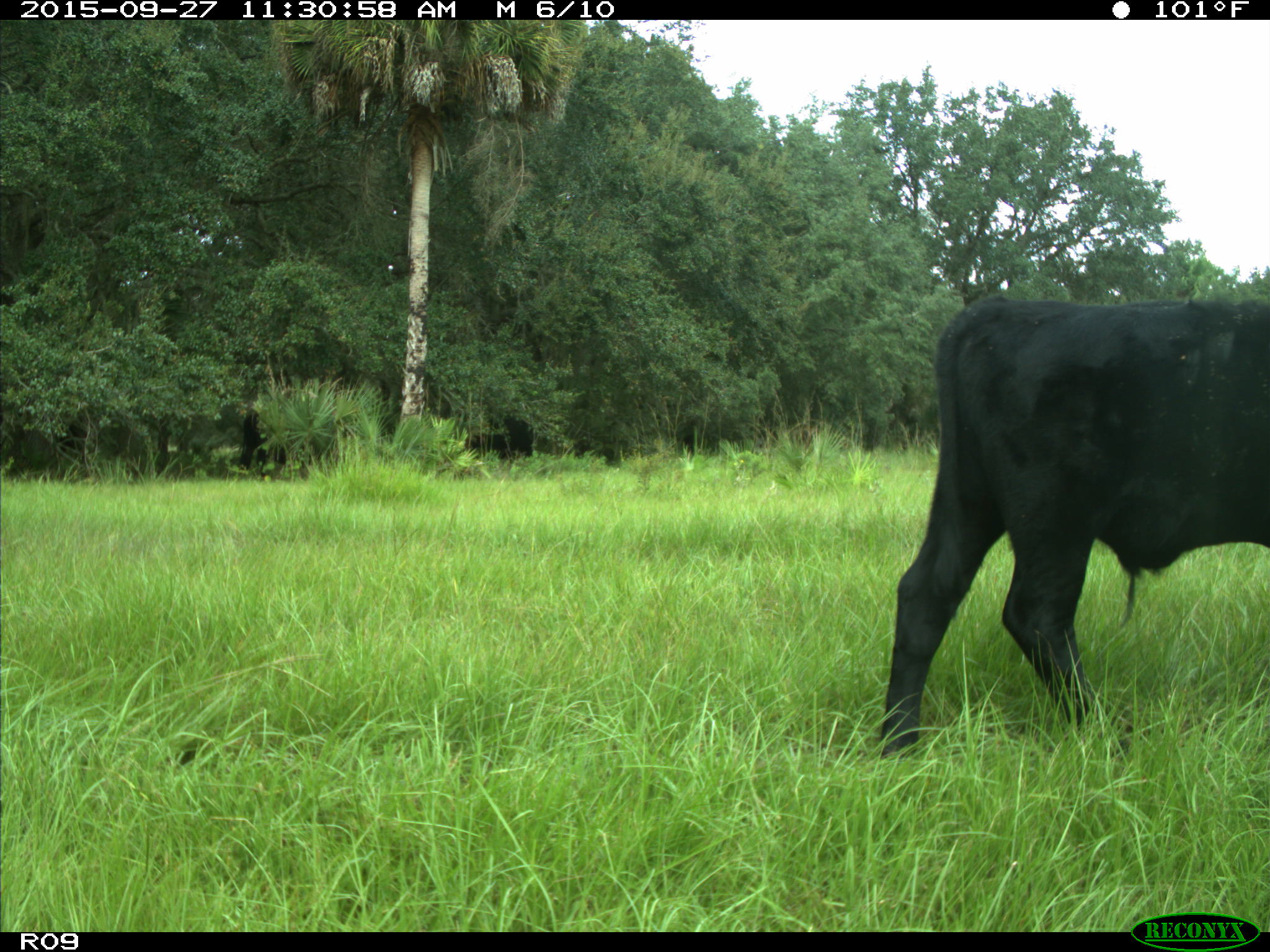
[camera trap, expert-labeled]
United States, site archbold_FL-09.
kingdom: Animalia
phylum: Chordata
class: Mammalia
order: Artiodactyla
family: Bovidae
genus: Bos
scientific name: Bos taurus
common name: domestic cow